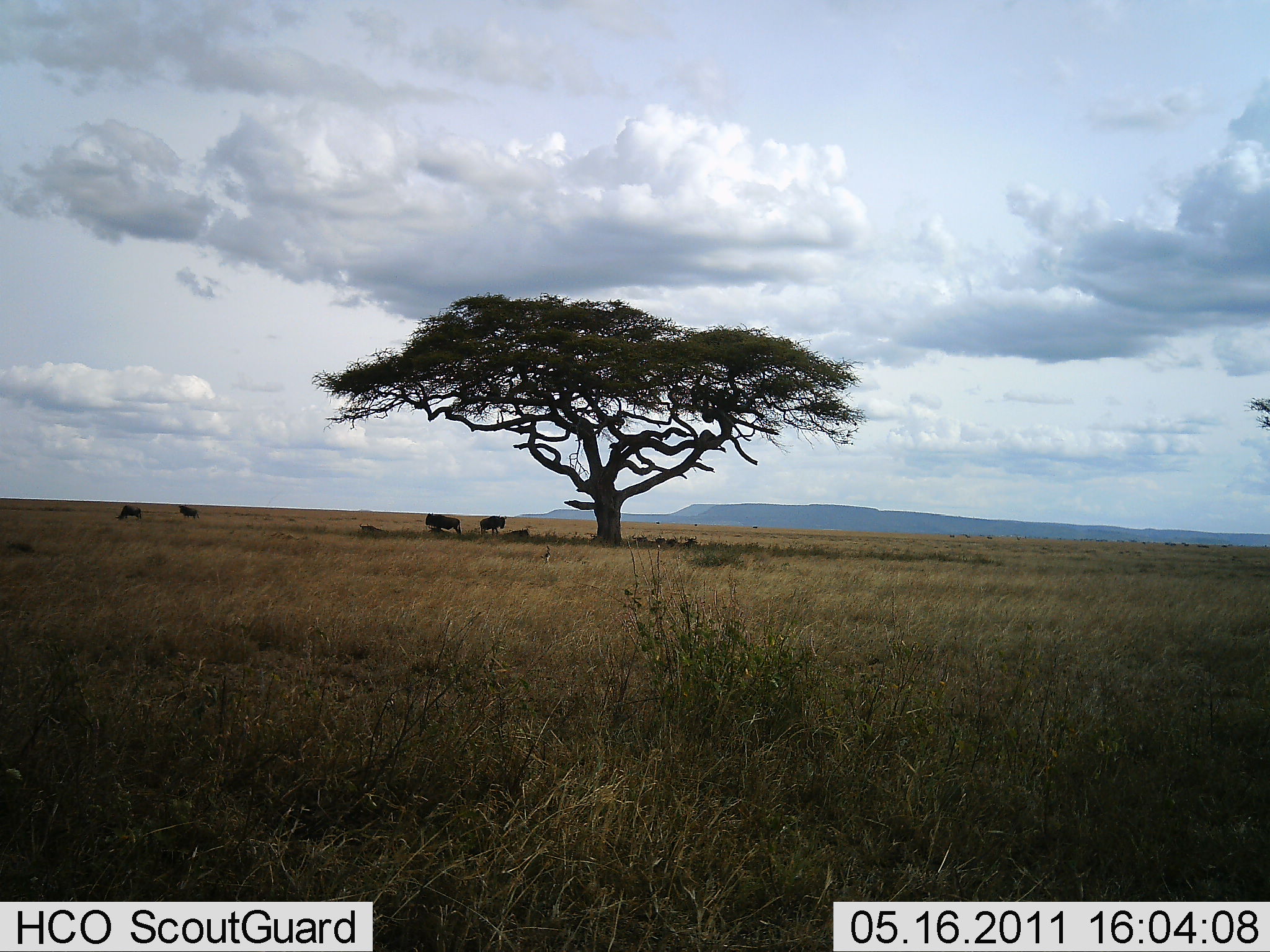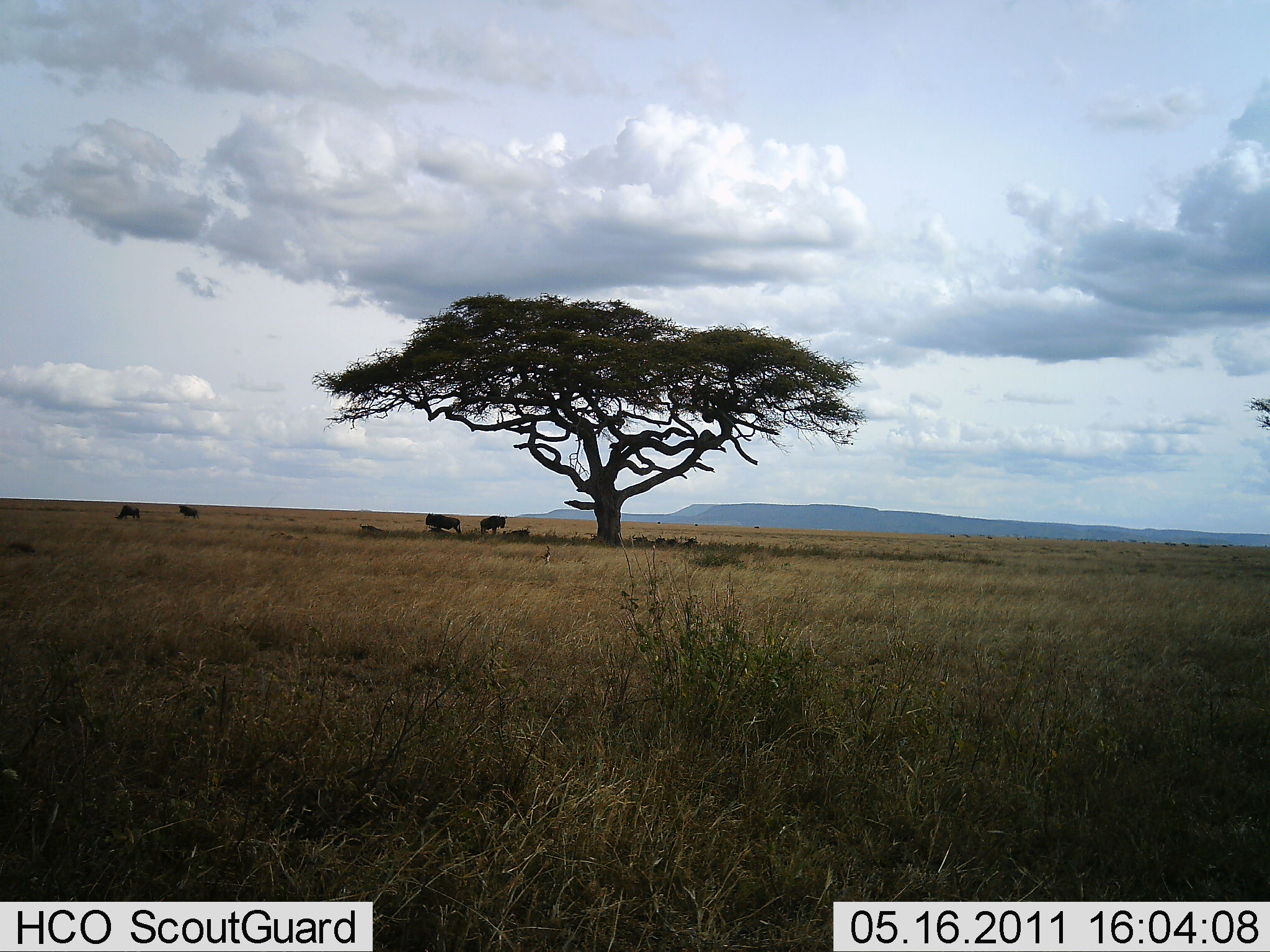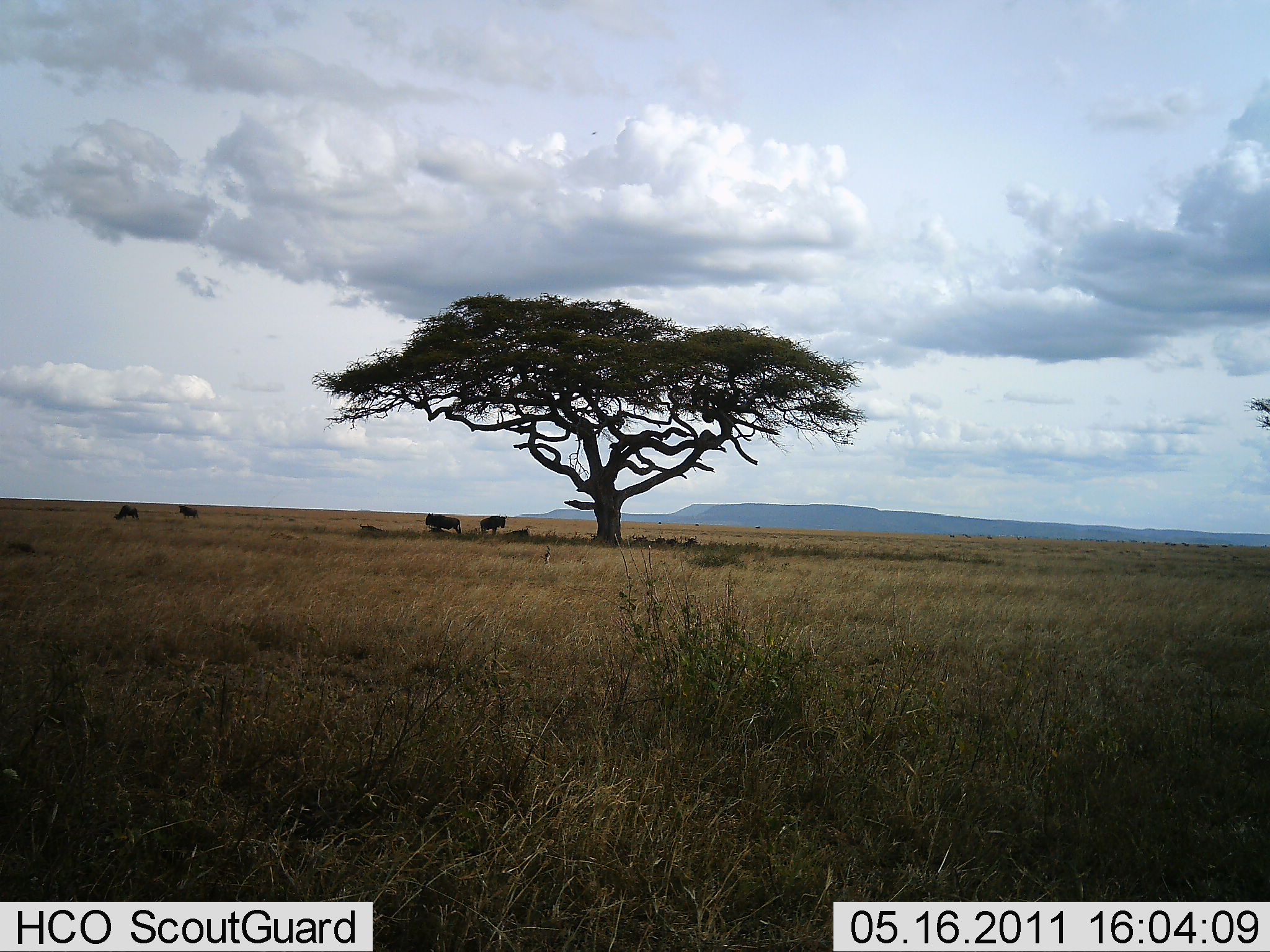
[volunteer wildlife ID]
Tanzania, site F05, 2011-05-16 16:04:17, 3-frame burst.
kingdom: Animalia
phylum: Chordata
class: Mammalia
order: Artiodactyla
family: Bovidae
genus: Connochaetes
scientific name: Connochaetes taurinus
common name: blue wildebeest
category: wildebeest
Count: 4.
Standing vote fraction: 91%.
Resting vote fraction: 36%.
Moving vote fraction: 0%.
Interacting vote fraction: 0%.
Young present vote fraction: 0%.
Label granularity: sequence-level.